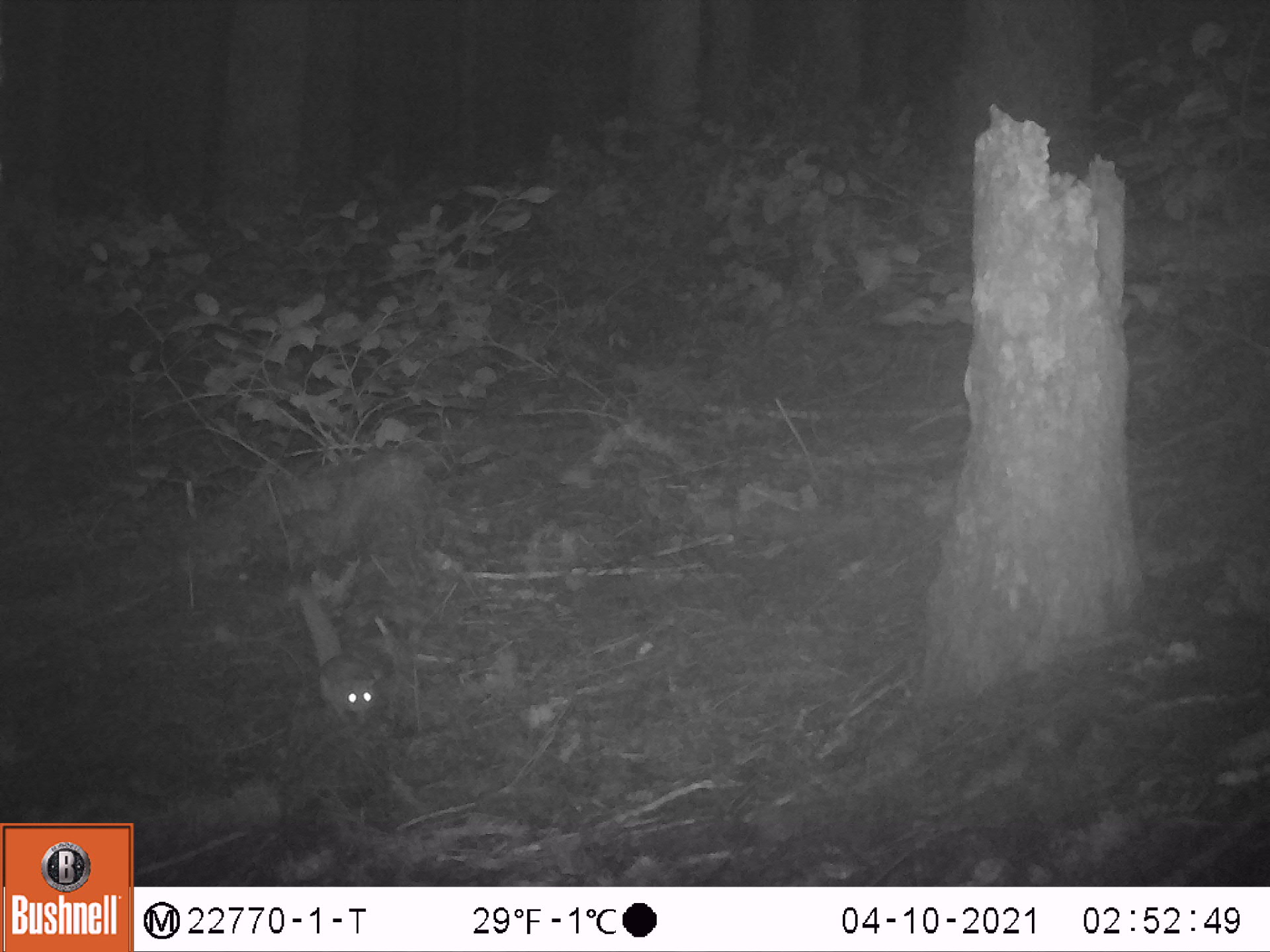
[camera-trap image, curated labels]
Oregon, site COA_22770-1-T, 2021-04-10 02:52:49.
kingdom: Animalia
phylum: Chordata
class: Mammalia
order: Rodentia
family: Sciuridae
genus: Glaucomys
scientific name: Glaucomys oregonensis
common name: humboldt's flying squirrel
Humboldt's flying squirrel (Glaucomys oregonensis).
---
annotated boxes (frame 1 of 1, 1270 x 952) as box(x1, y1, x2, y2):
humboldt's flying squirrel: box(291, 589, 390, 726)